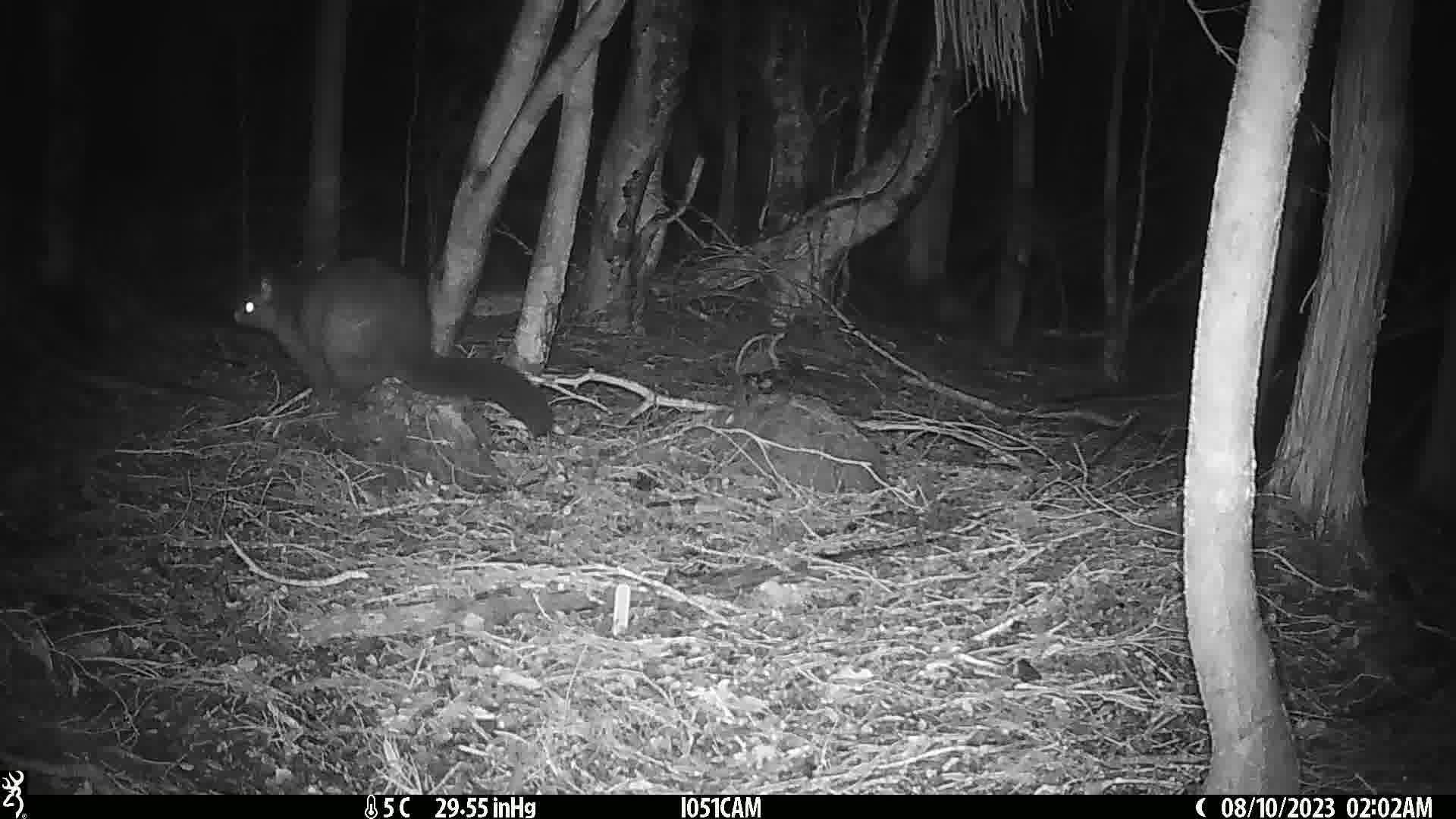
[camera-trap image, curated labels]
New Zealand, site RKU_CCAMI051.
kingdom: Animalia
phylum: Chordata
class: Mammalia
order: Diprotodontia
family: Phalangeridae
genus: Trichosurus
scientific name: Trichosurus vulpecula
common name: common brushtail possum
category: possum